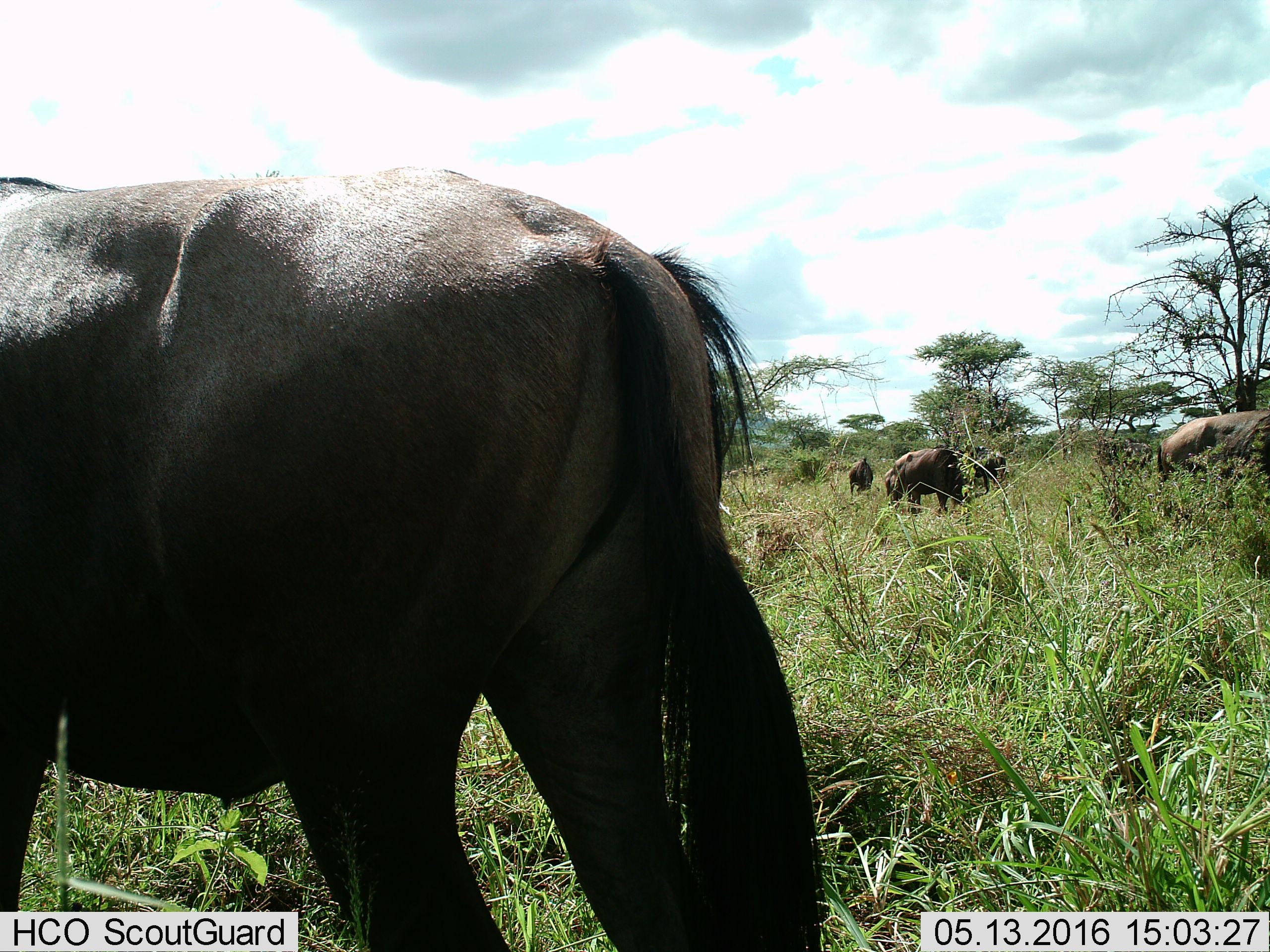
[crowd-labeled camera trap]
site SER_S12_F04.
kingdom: Animalia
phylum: Chordata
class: Mammalia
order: Artiodactyla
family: Bovidae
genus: Connochaetes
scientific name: Connochaetes taurinus taurinus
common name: blue wildebeest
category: wildebeestblue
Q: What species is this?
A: Wildebeestblue (blue wildebeest) (Connochaetes taurinus taurinus).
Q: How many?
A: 5.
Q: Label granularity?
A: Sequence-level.